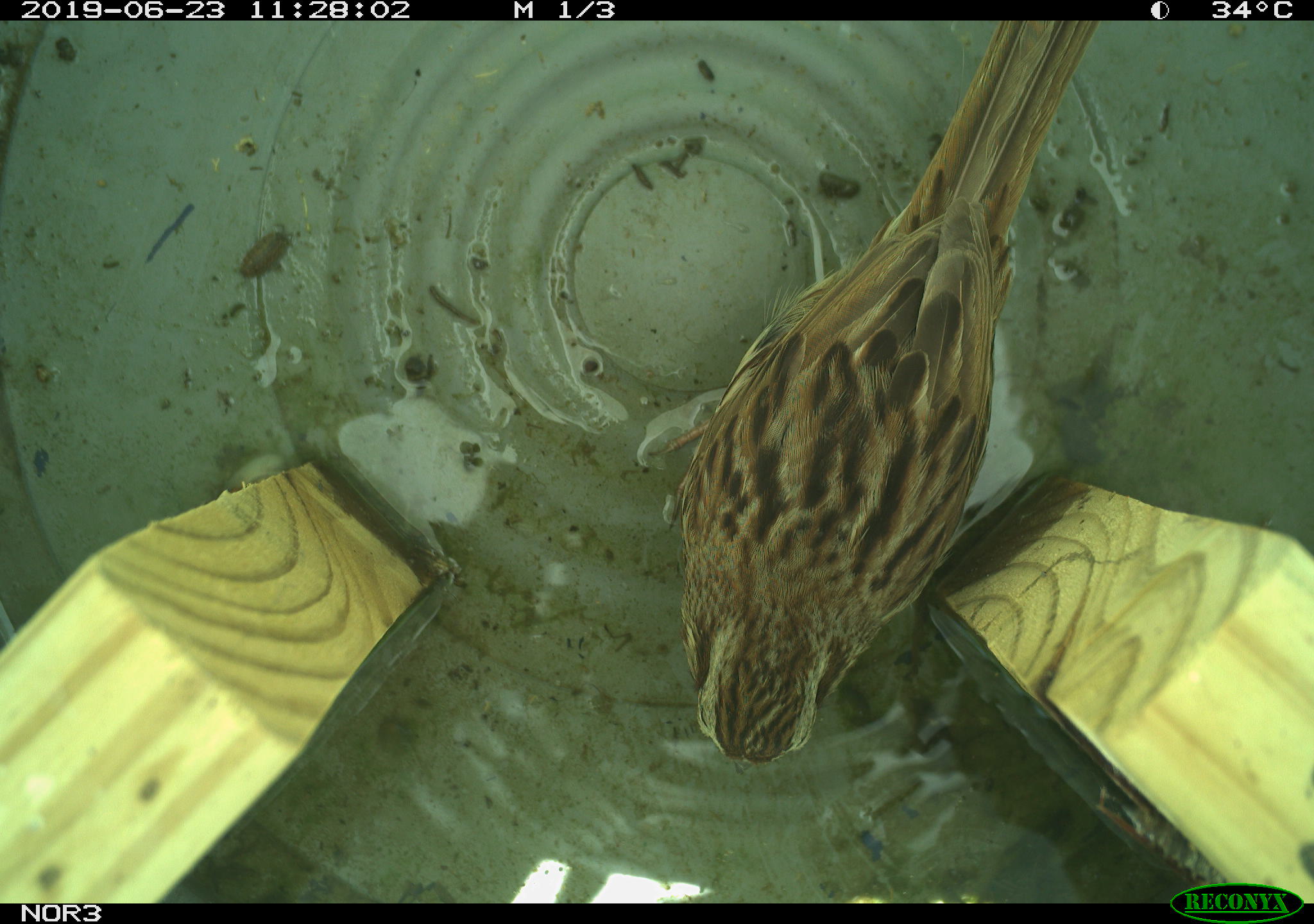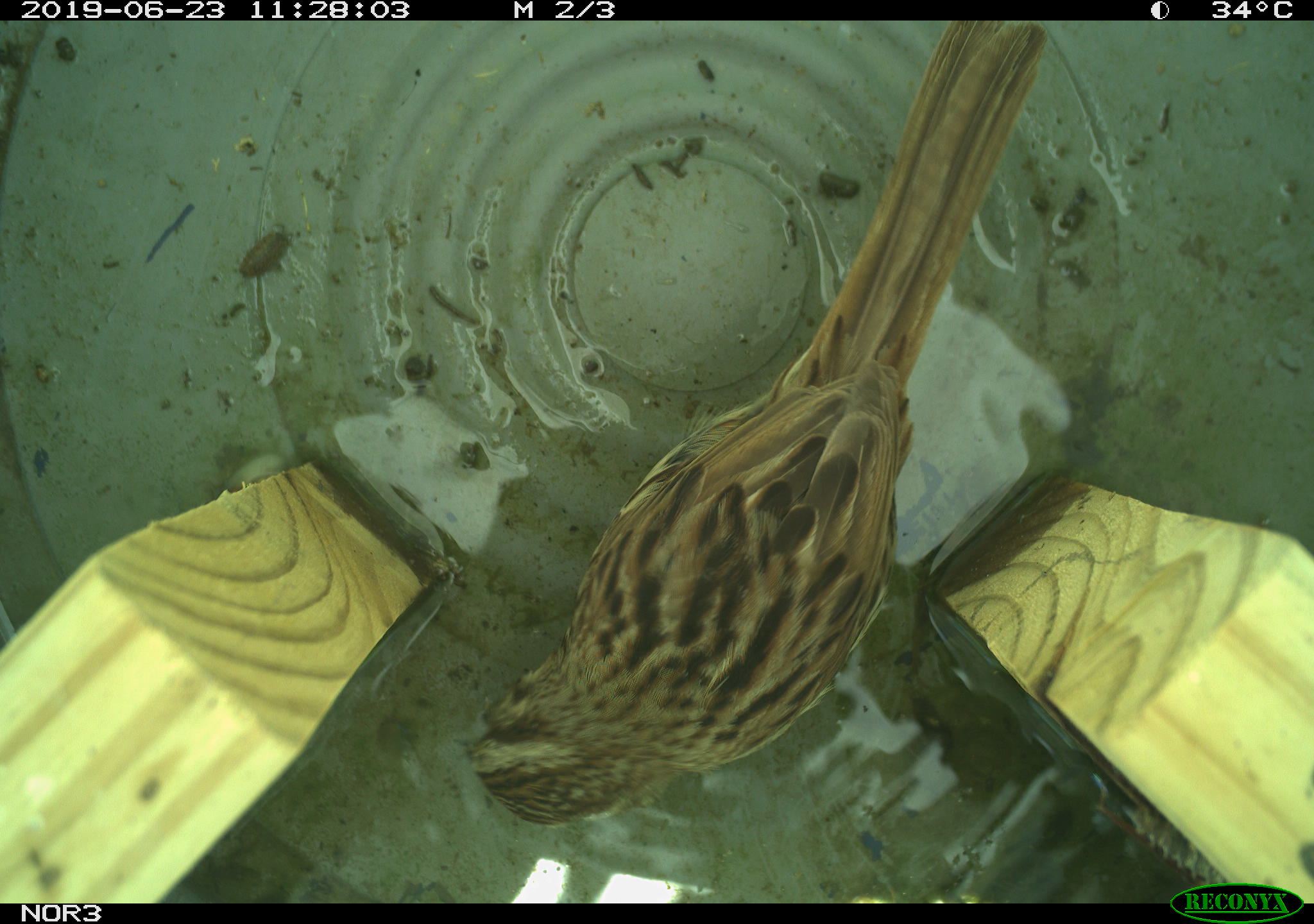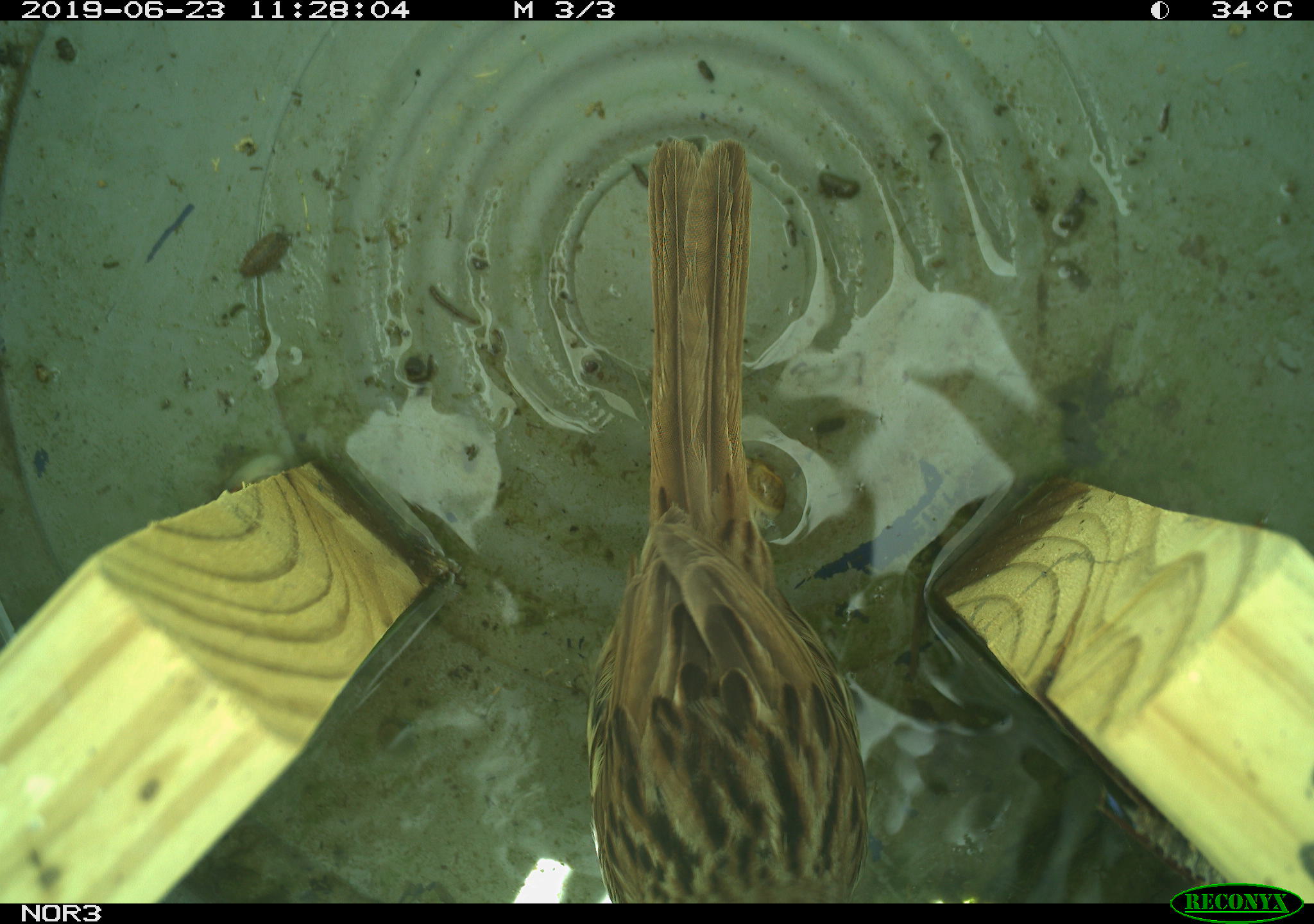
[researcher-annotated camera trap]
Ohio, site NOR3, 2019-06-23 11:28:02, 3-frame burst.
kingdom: Animalia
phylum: Chordata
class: Aves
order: Passeriformes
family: Passerellidae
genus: Melospiza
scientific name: Melospiza melodia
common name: song sparrow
Song sparrow (Melospiza melodia).